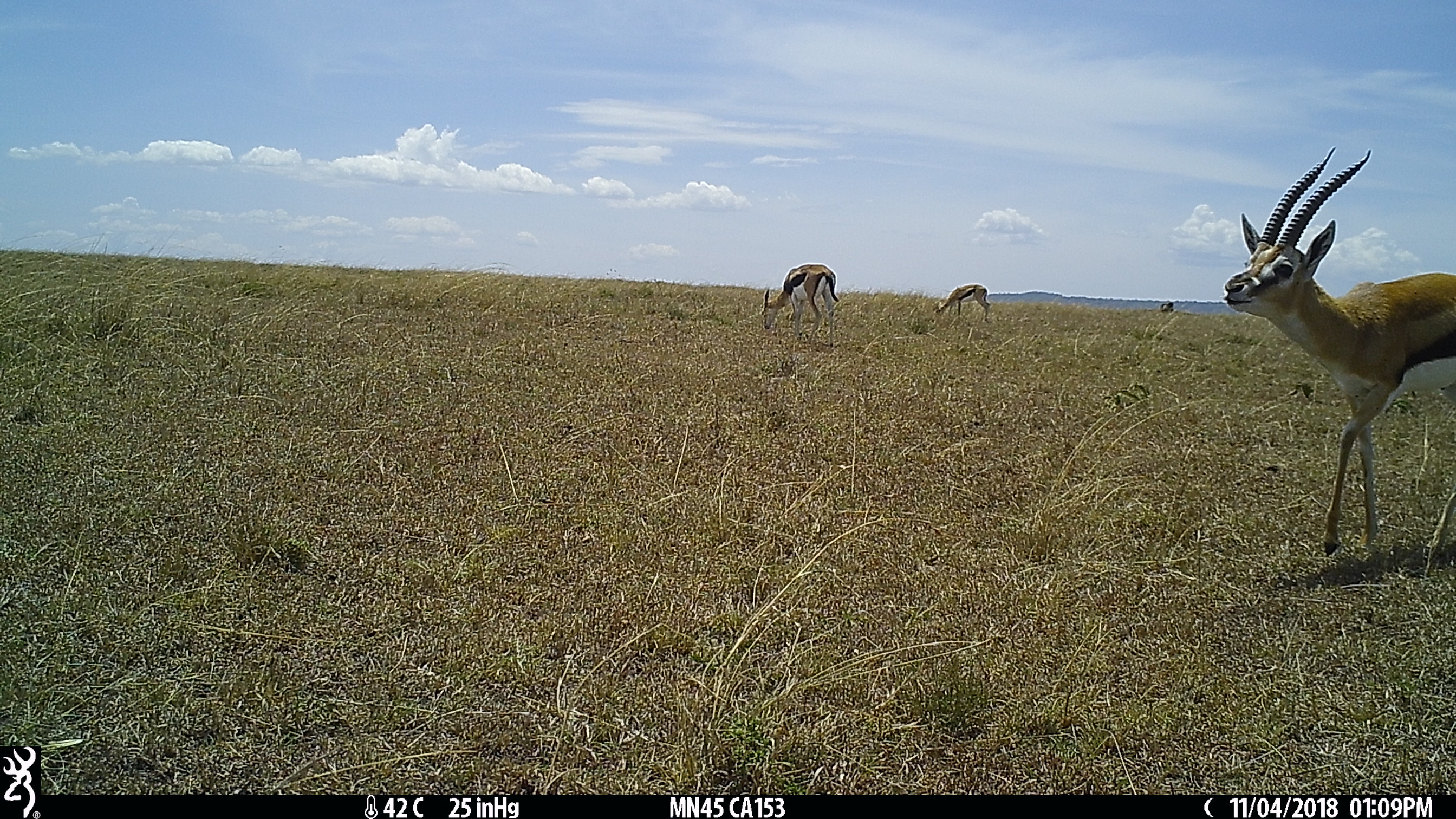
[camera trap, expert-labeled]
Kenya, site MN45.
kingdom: Animalia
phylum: Chordata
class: Mammalia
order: Artiodactyla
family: Bovidae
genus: Eudorcas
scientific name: Eudorcas thomsonii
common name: thomon's gazelle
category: gazelle thomsons